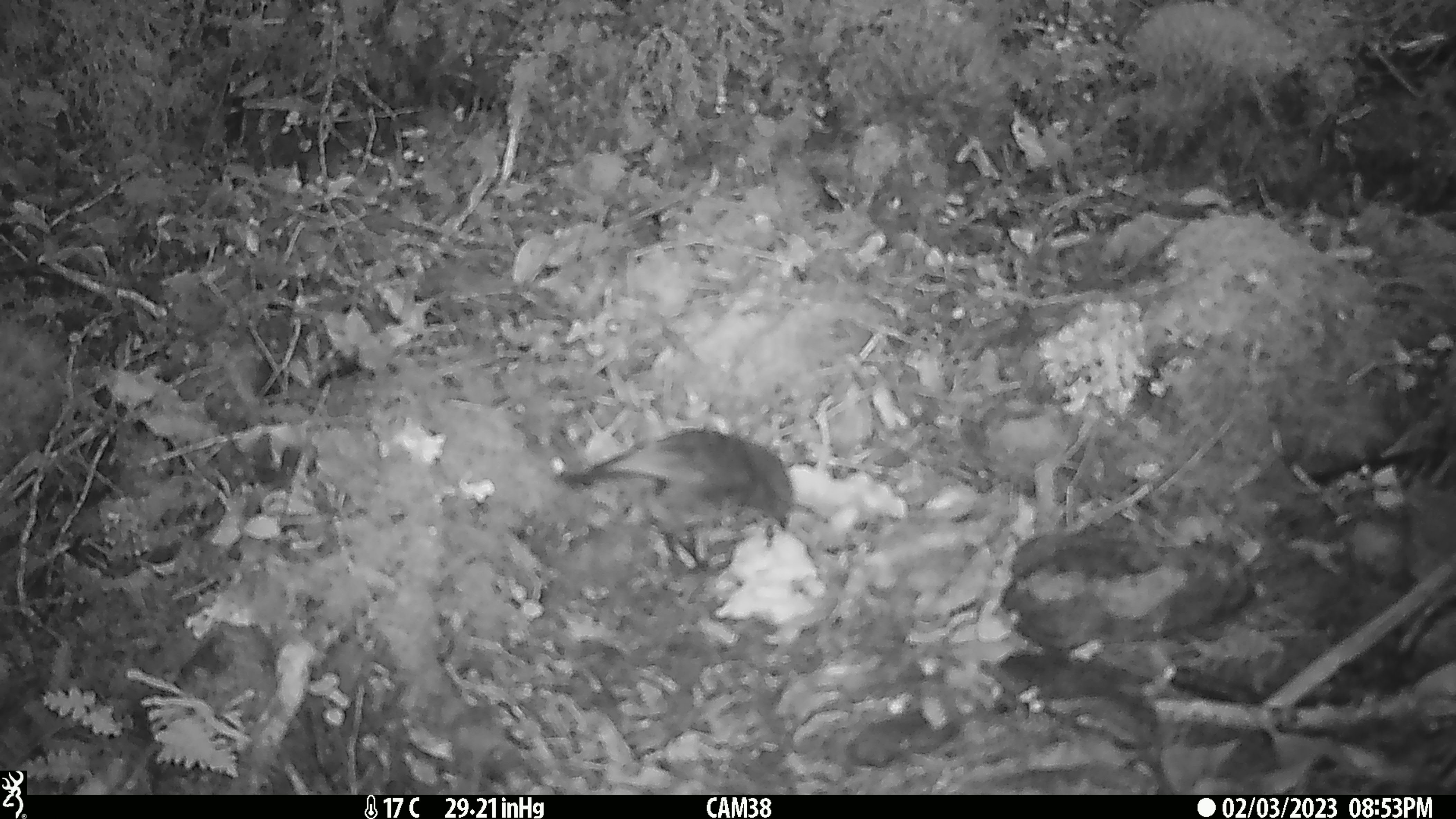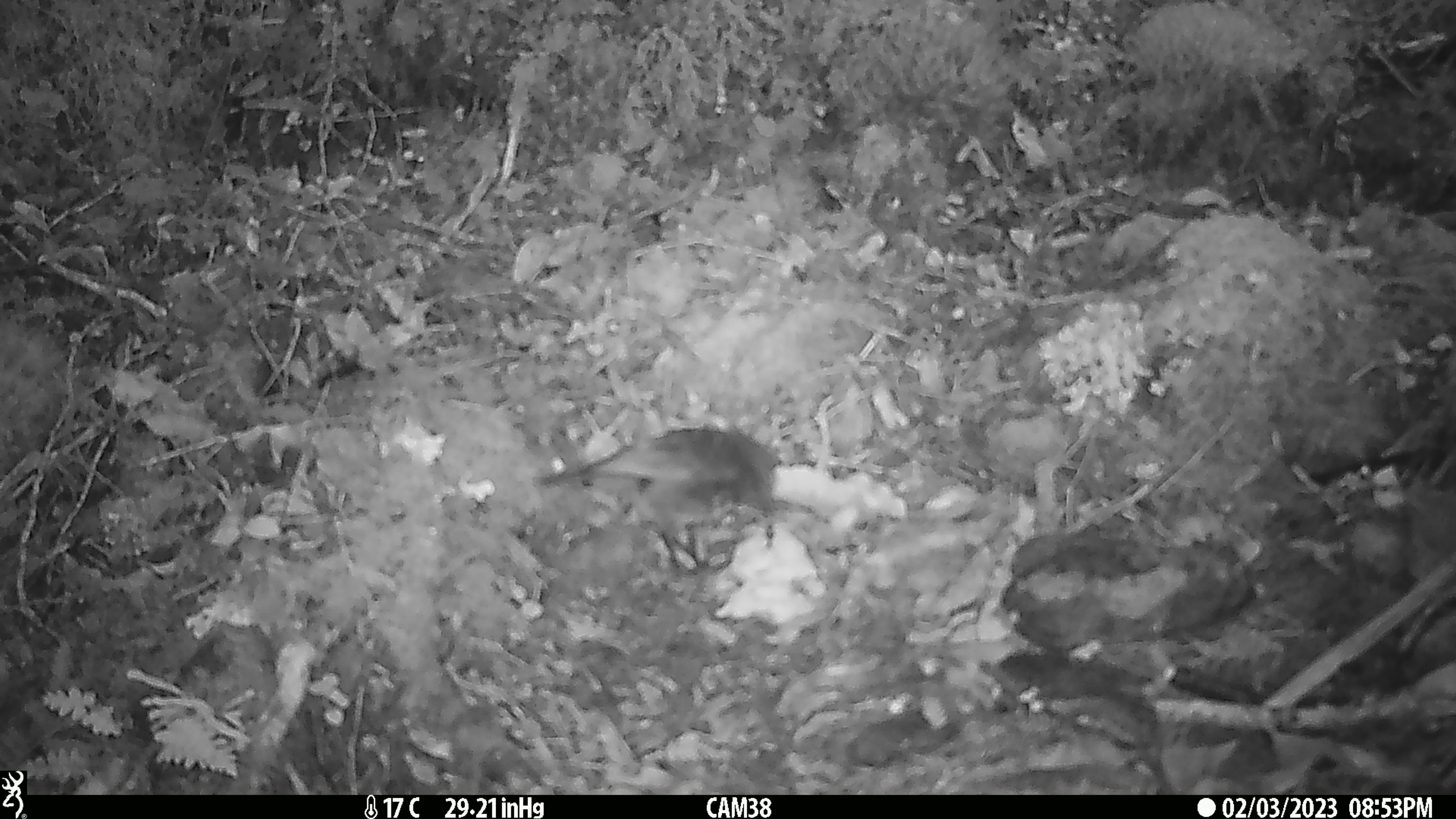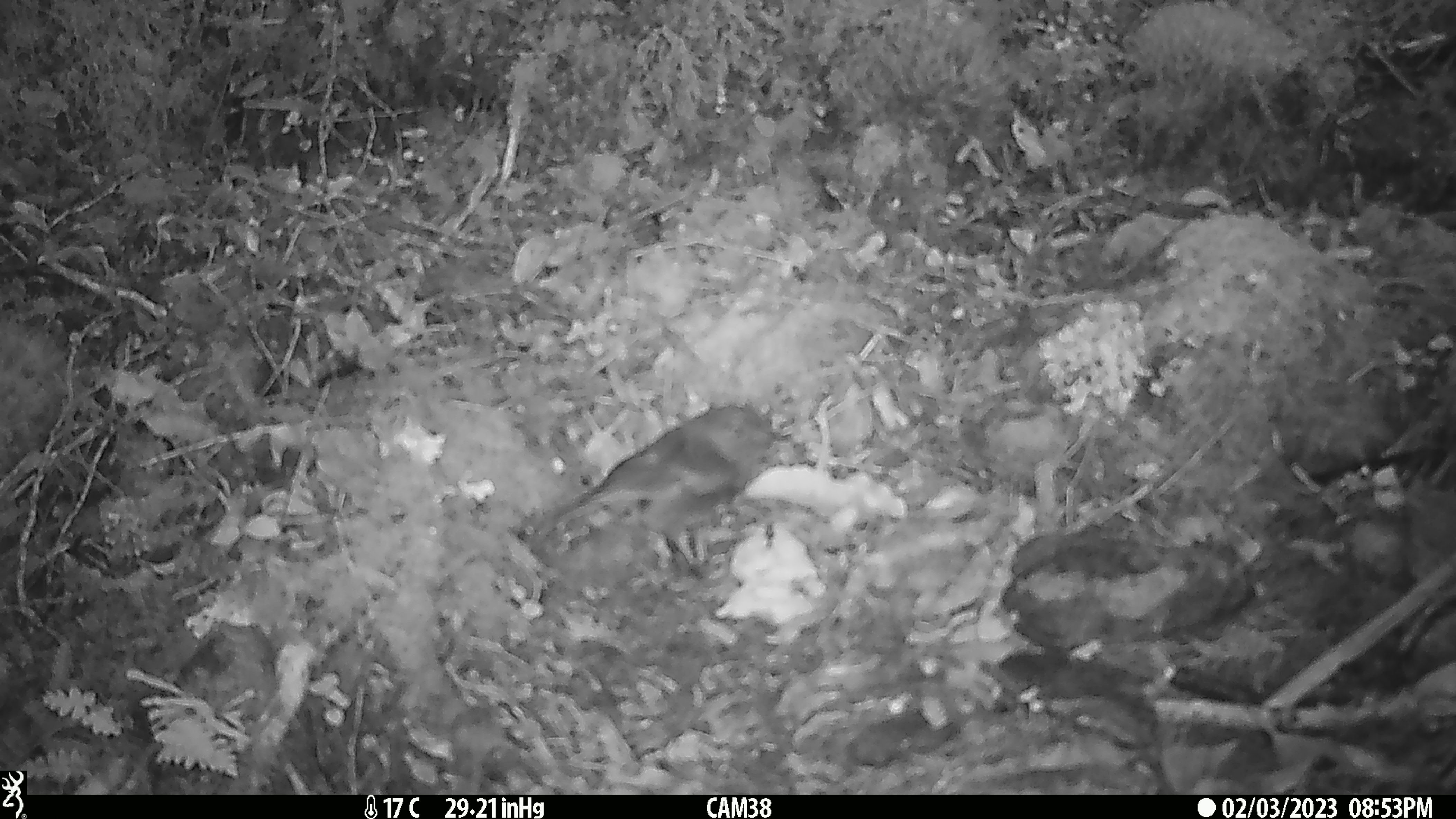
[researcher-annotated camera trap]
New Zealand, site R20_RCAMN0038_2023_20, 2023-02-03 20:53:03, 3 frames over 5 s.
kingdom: Animalia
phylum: Chordata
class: Aves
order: Passeriformes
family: Petroicidae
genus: Petroica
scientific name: Petroica australis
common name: new zealand robin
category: robin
Robin (new zealand robin) (Petroica australis).